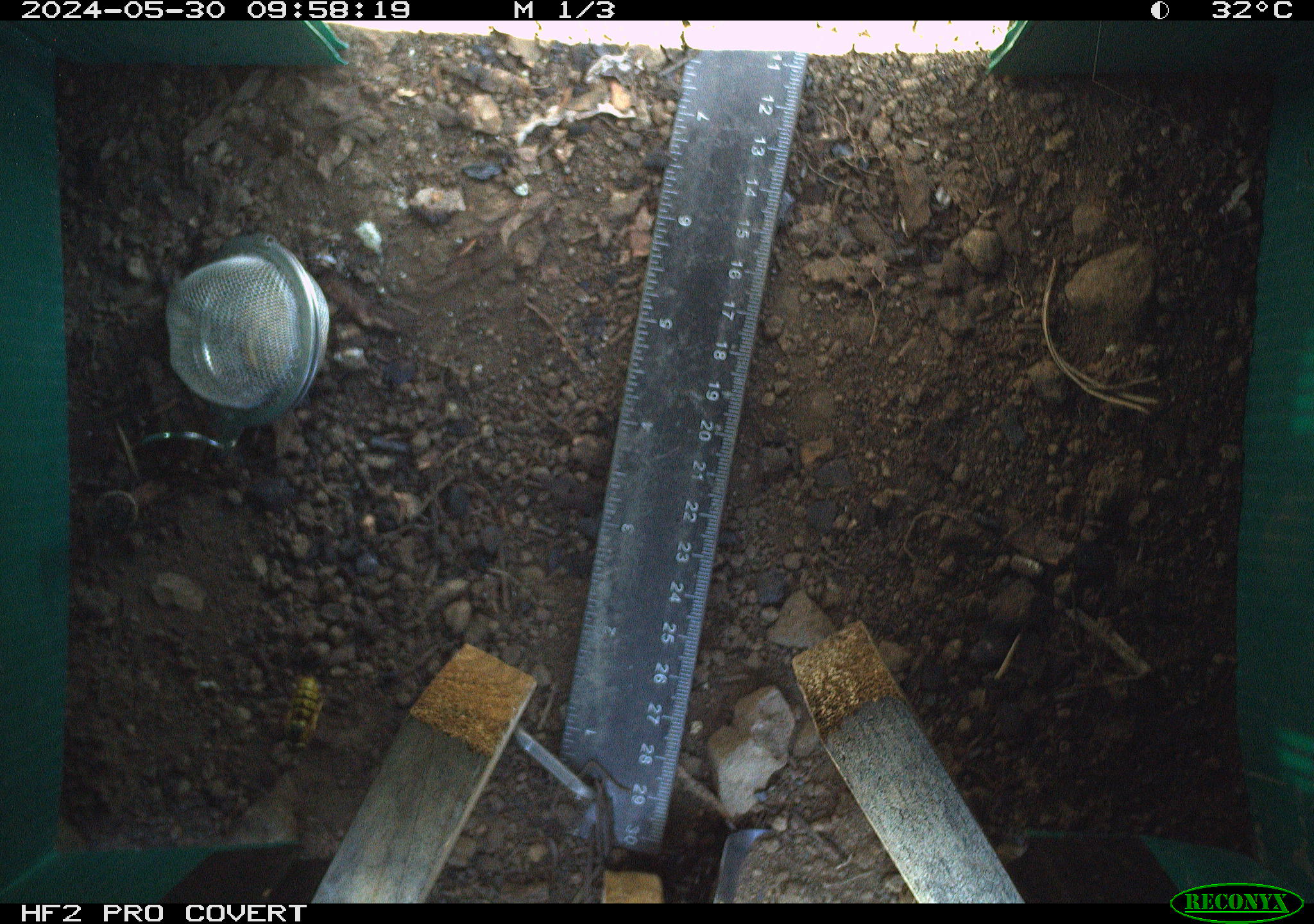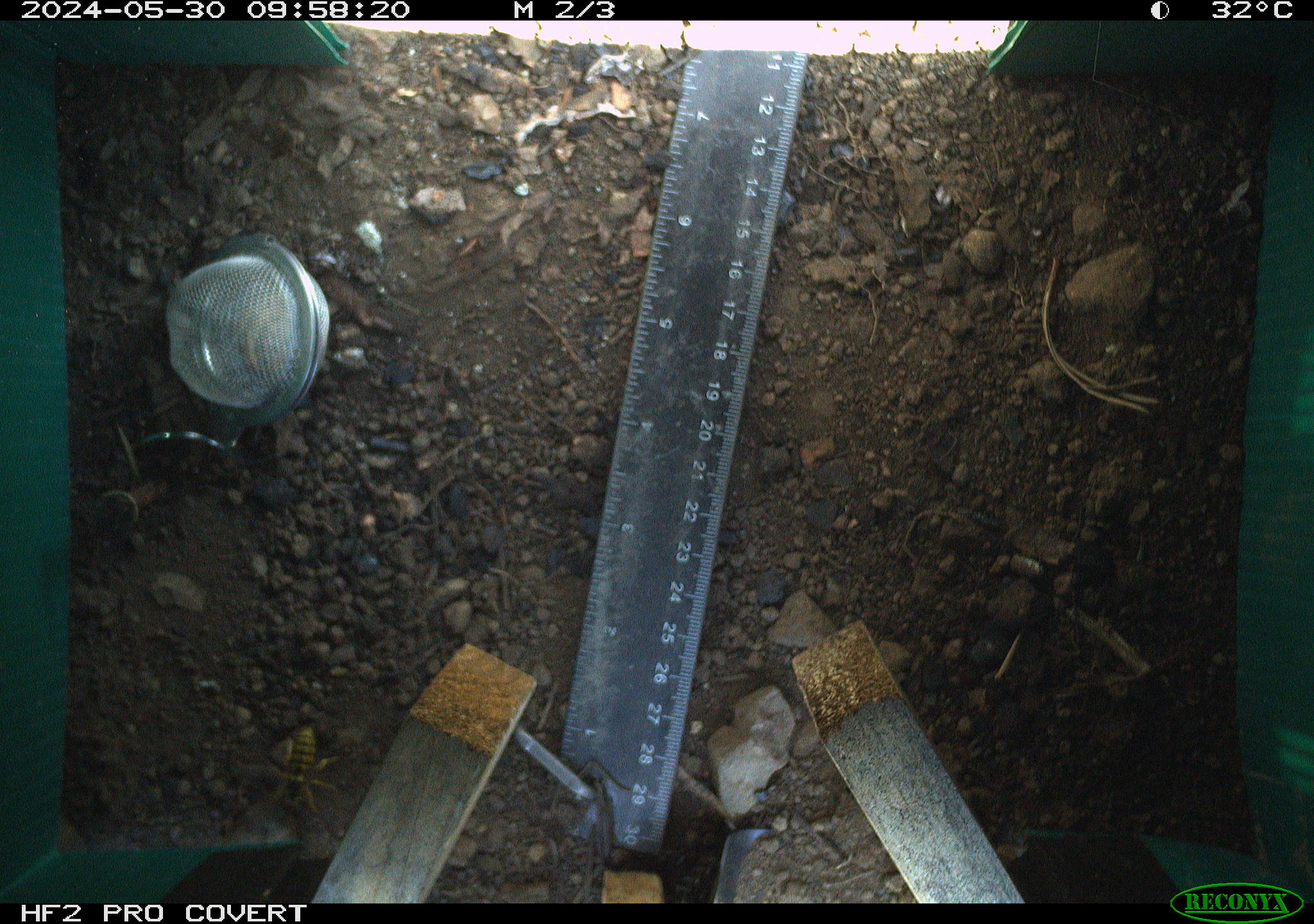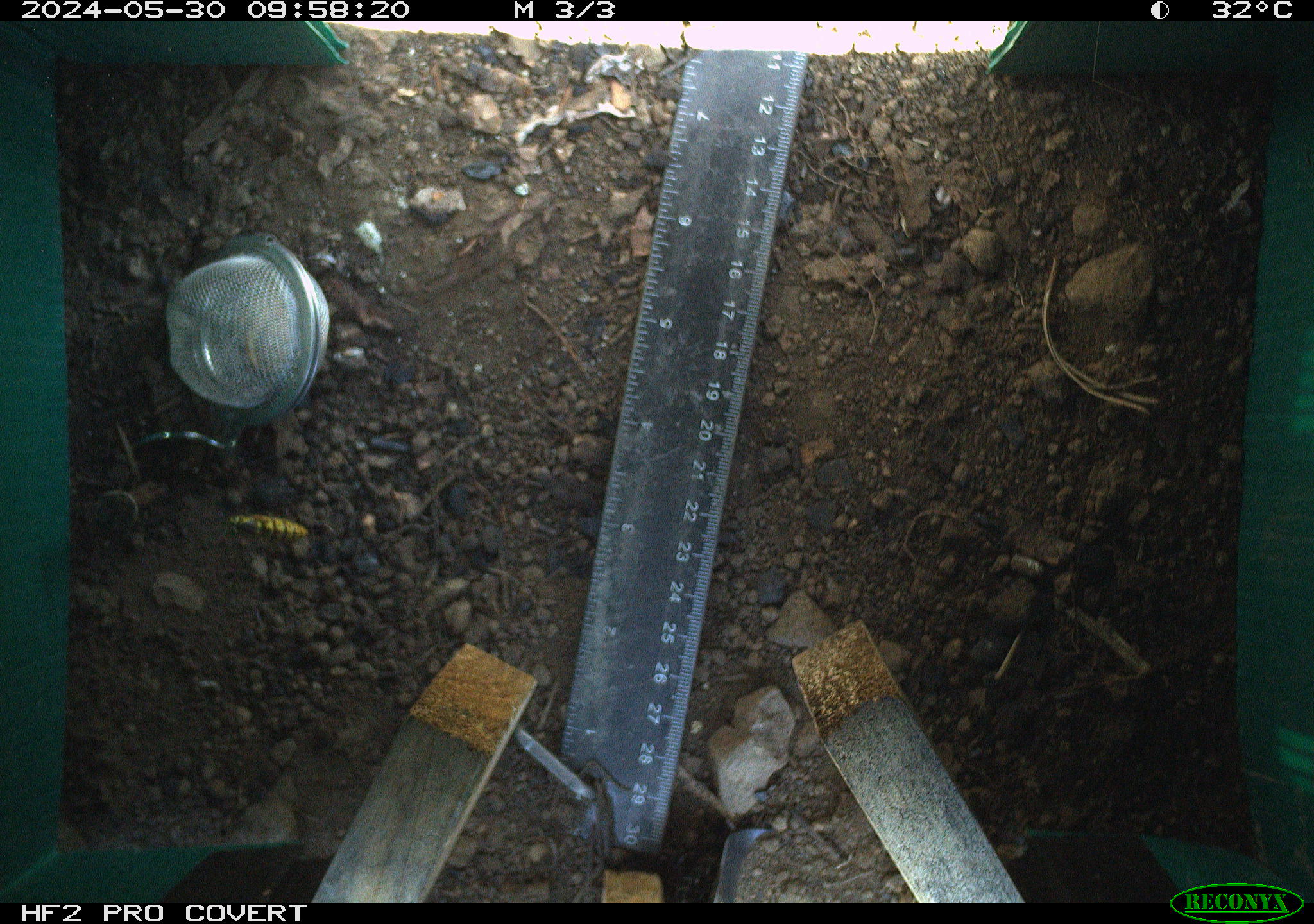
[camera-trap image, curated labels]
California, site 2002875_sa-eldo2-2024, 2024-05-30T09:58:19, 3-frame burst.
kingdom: Animalia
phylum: Arthropoda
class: Insecta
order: Hymenoptera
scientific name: Hymenoptera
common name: ants, bees, wasps, and sawflies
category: hymenoptera order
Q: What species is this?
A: Hymenoptera order (ants, bees, wasps, and sawflies) (Hymenoptera).